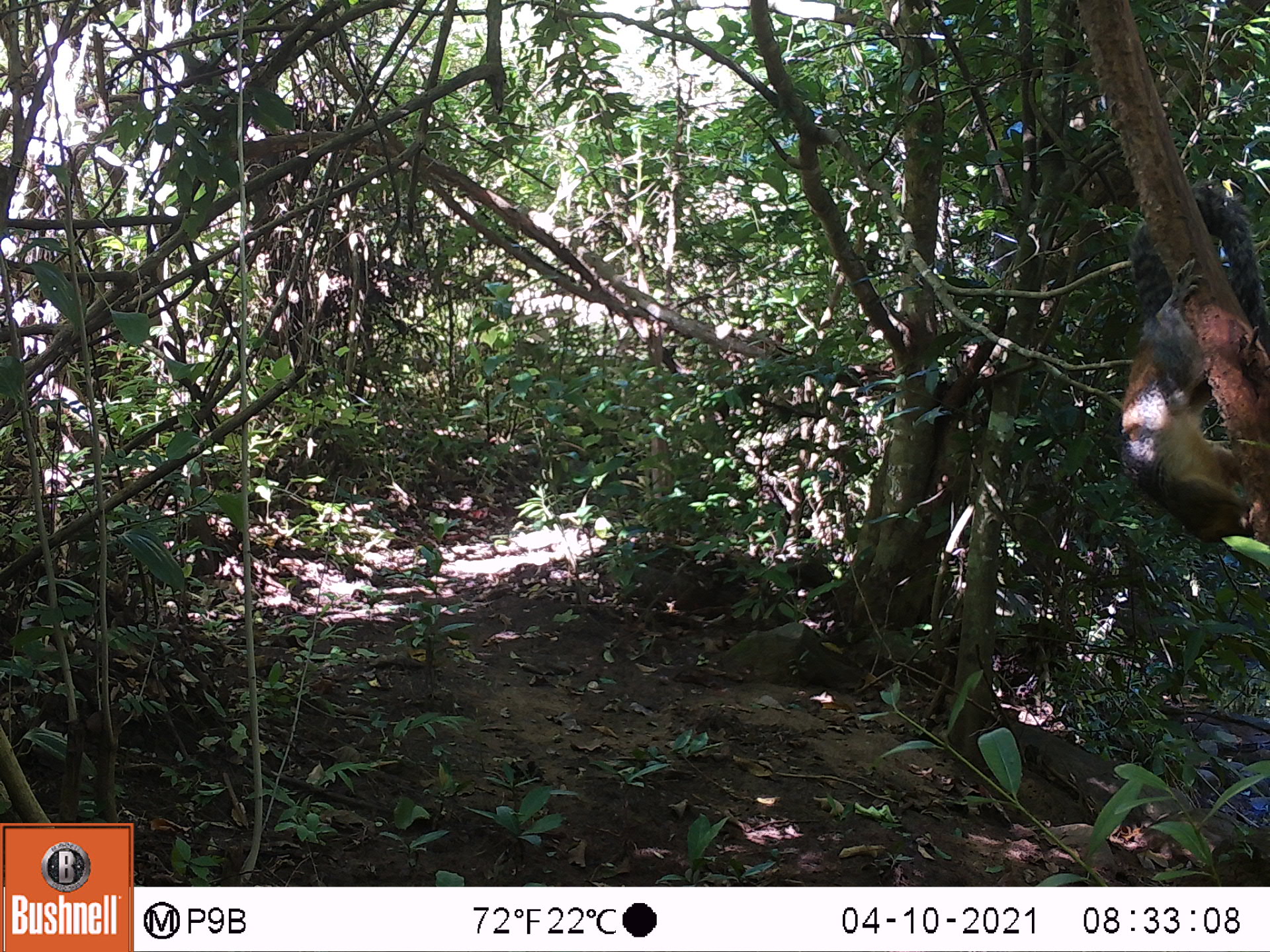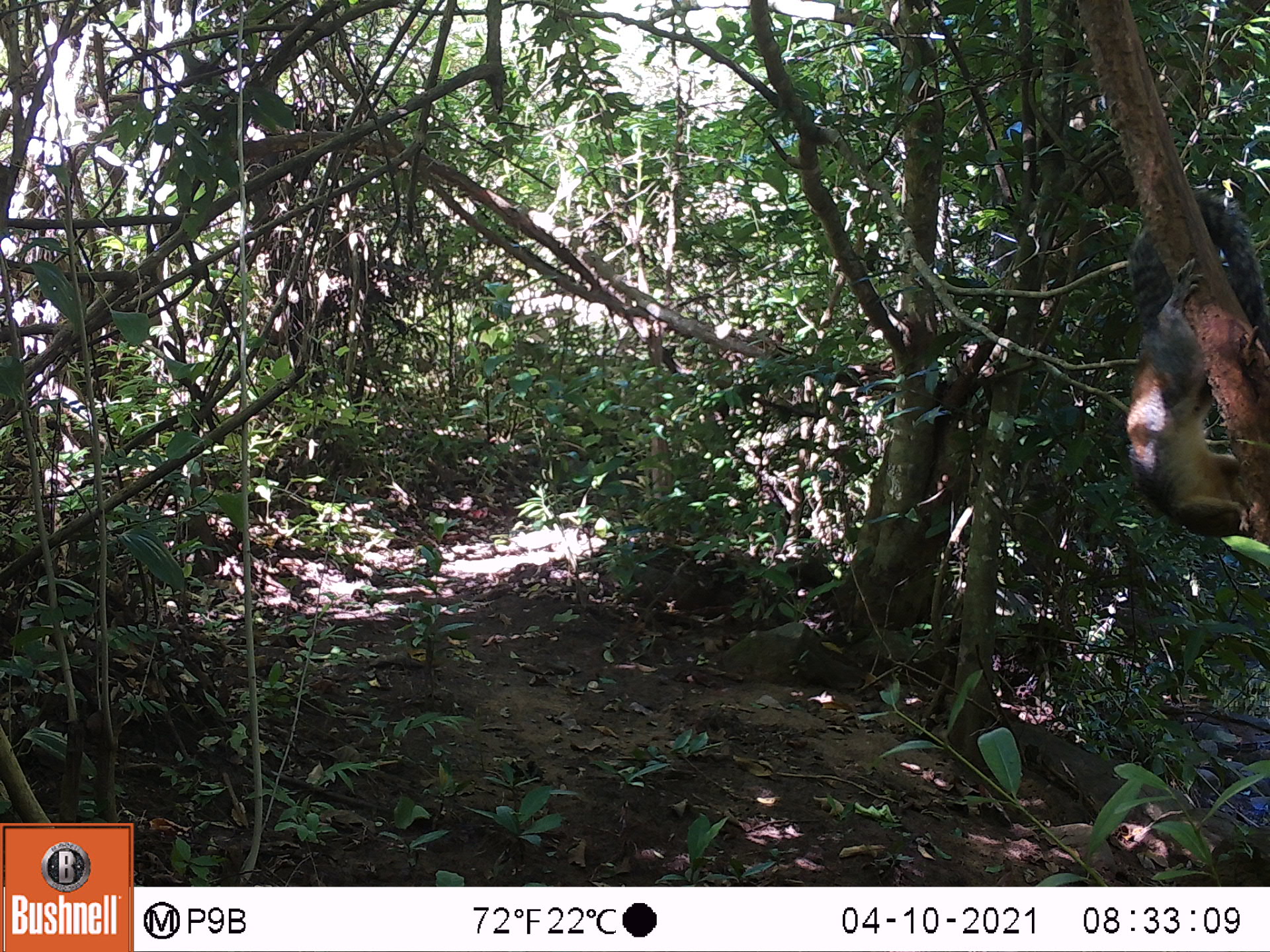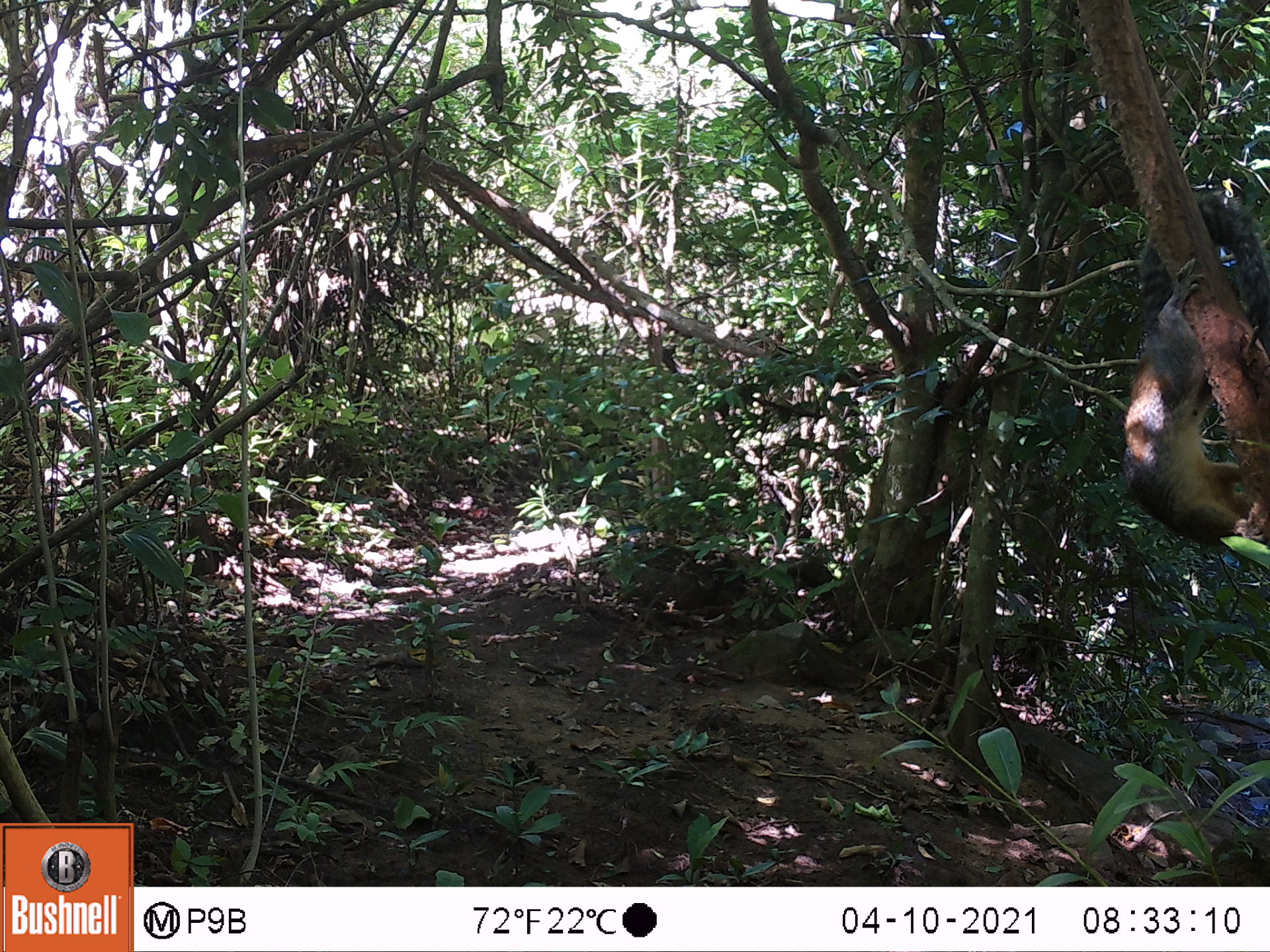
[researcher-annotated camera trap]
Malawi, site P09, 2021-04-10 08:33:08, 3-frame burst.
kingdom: Animalia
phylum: Chordata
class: Mammalia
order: Rodentia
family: Sciuridae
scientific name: Sciuridae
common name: squirrel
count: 1